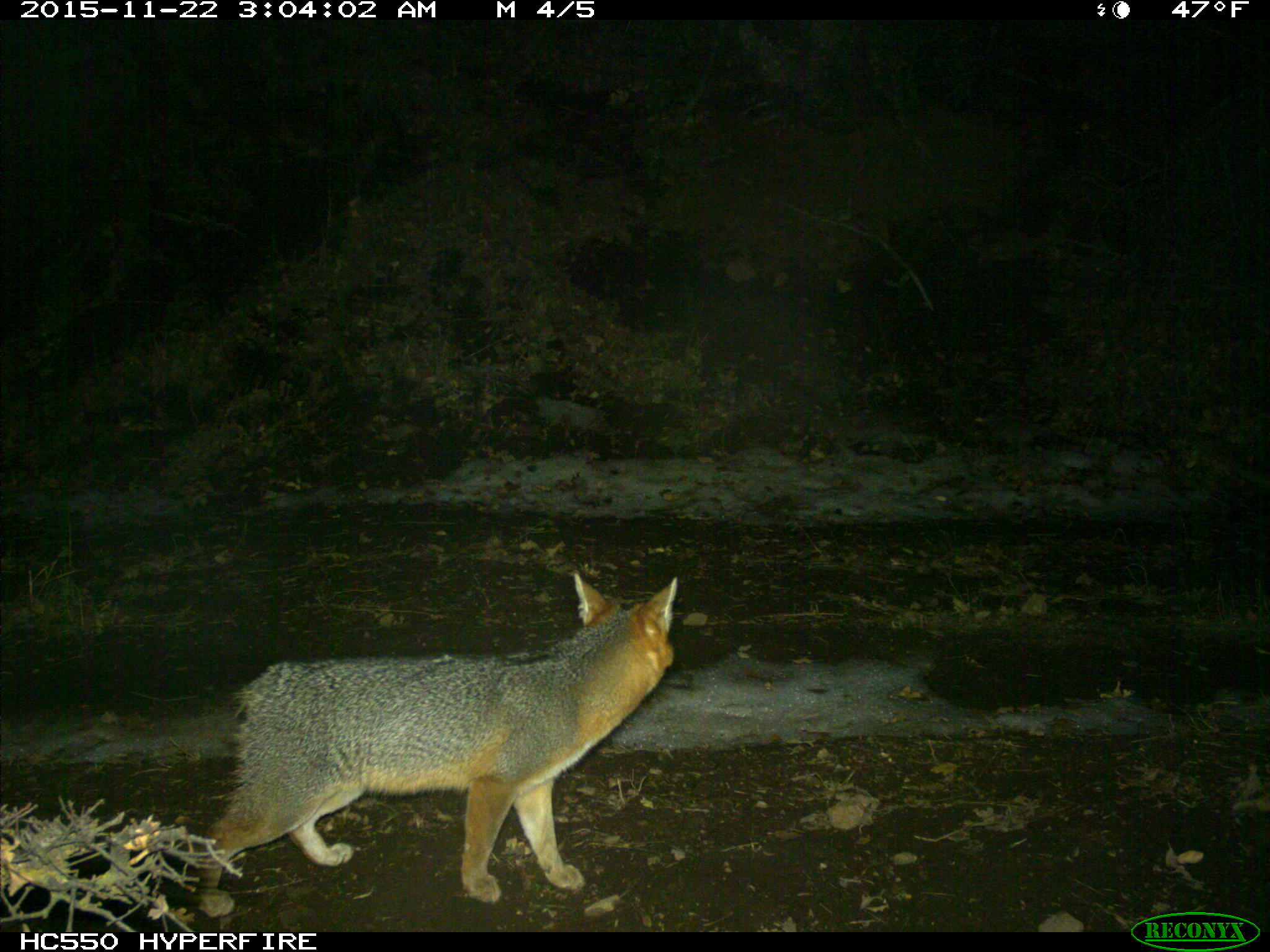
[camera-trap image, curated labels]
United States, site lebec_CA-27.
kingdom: Animalia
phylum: Chordata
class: Mammalia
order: Carnivora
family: Canidae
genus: Urocyon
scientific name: Urocyon cinereoargenteus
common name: gray fox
Urocyon cinereoargenteus (gray fox).